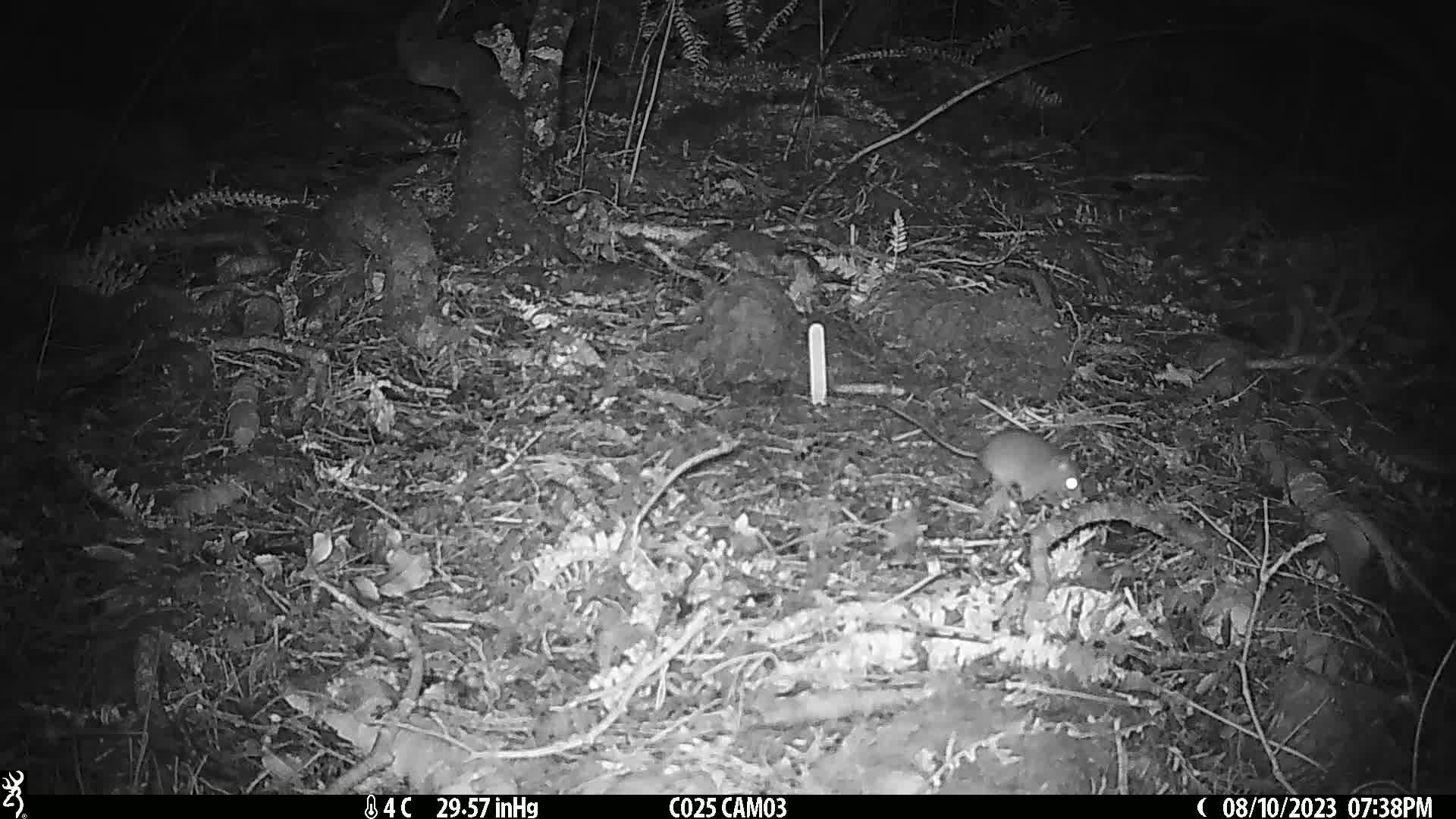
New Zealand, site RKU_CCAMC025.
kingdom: Animalia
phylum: Chordata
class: Mammalia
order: Rodentia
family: Muridae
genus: Rattus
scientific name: Rattus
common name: rat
Rat (Rattus).